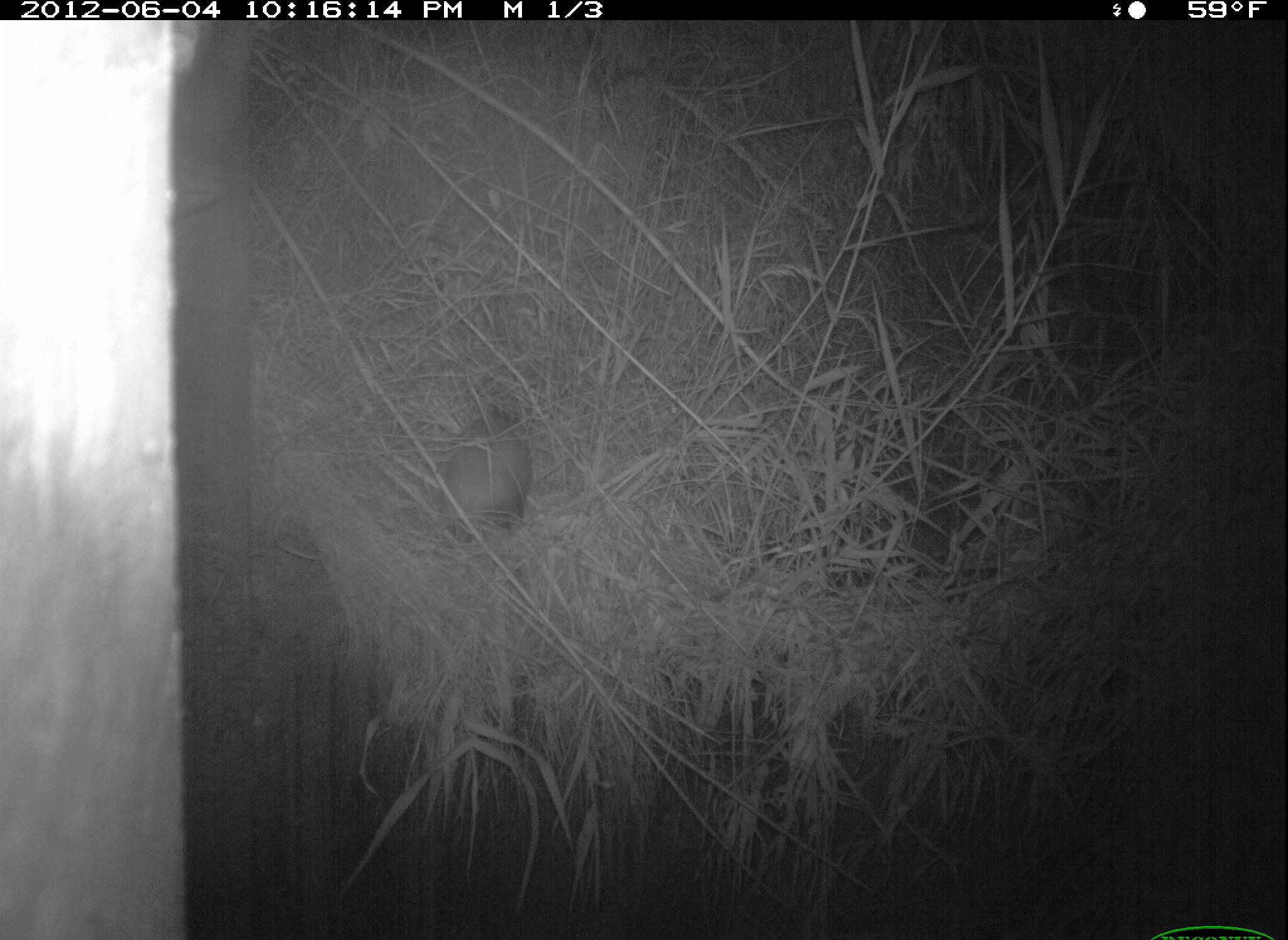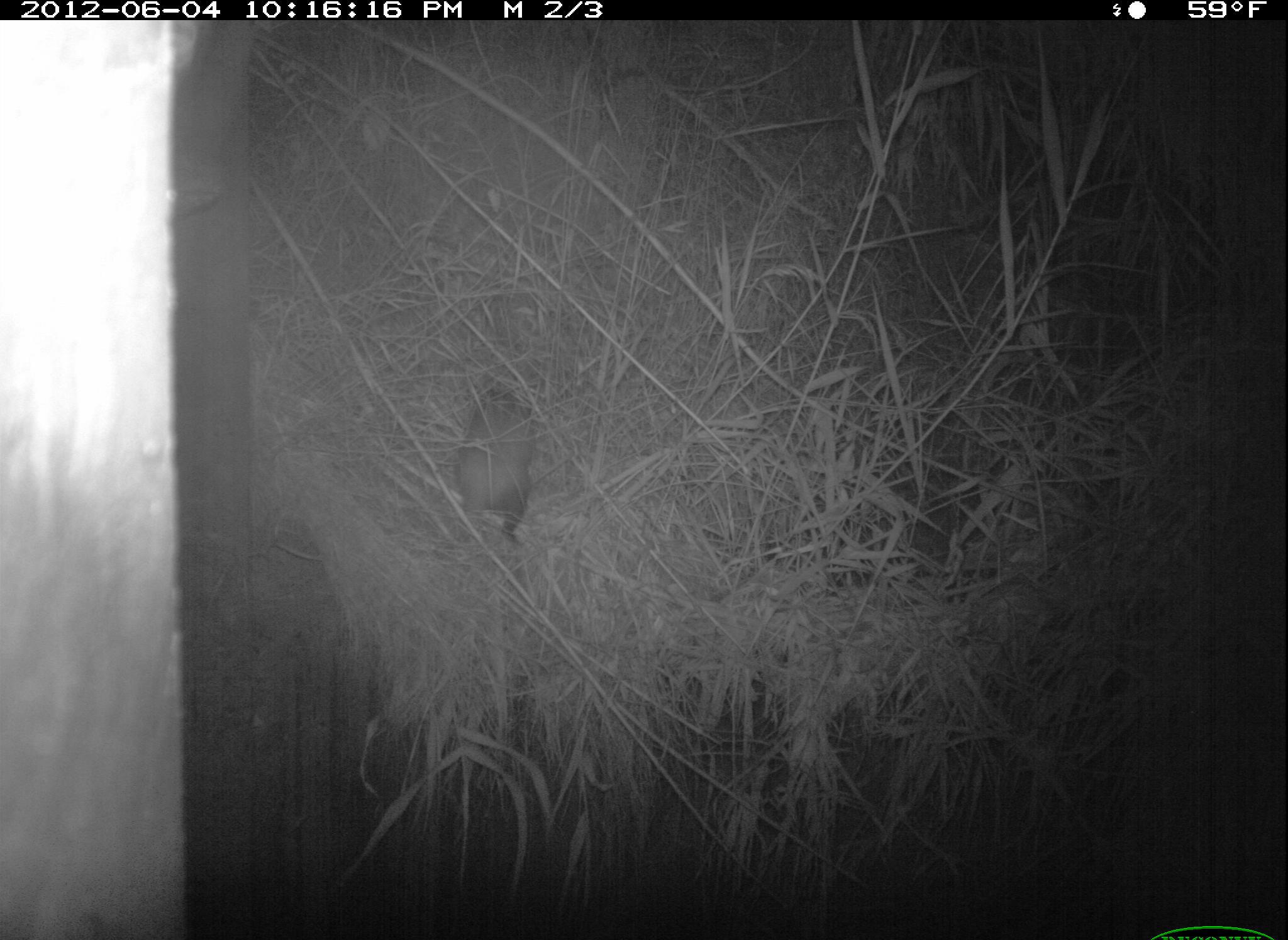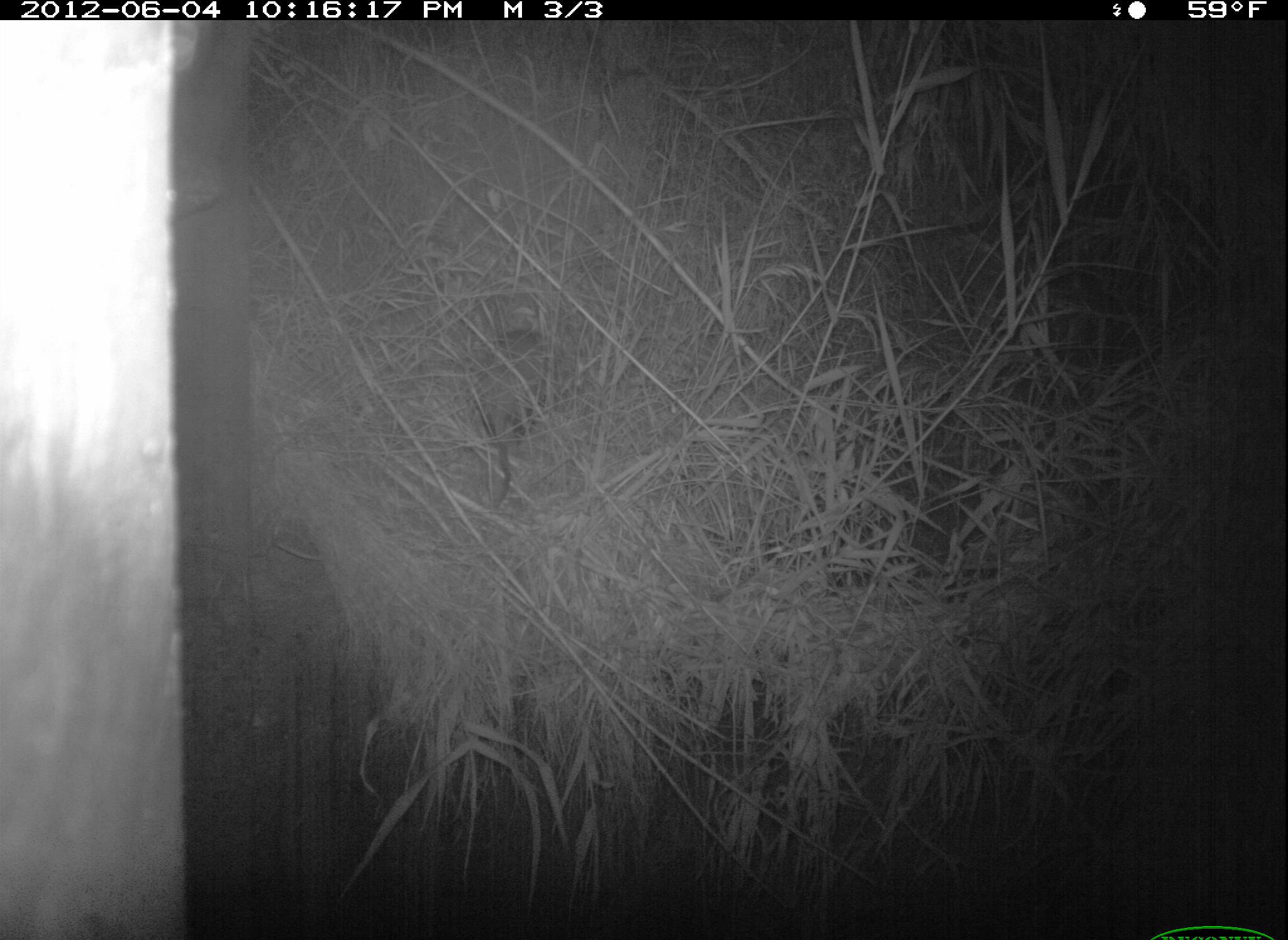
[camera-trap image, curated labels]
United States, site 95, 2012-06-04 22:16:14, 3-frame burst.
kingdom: Animalia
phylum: Chordata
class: Mammalia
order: Didelphimorphia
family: Didelphidae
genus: Didelphis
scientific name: Didelphis virginiana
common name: virginia opossum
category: opossum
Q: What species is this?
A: Opossum (virginia opossum) (Didelphis virginiana).